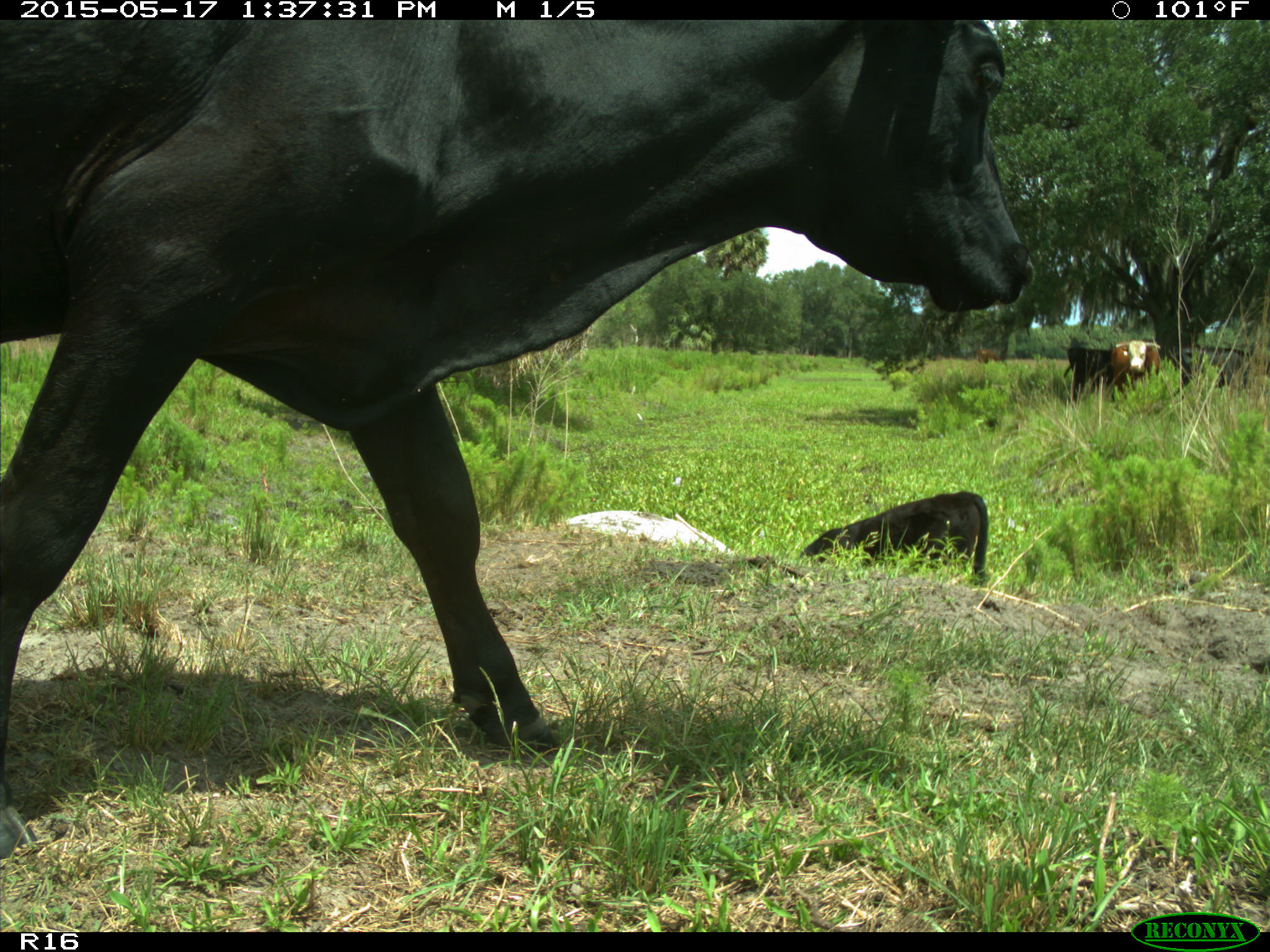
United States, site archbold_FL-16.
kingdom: Animalia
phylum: Chordata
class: Mammalia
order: Artiodactyla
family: Bovidae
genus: Bos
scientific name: Bos taurus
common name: domestic cow